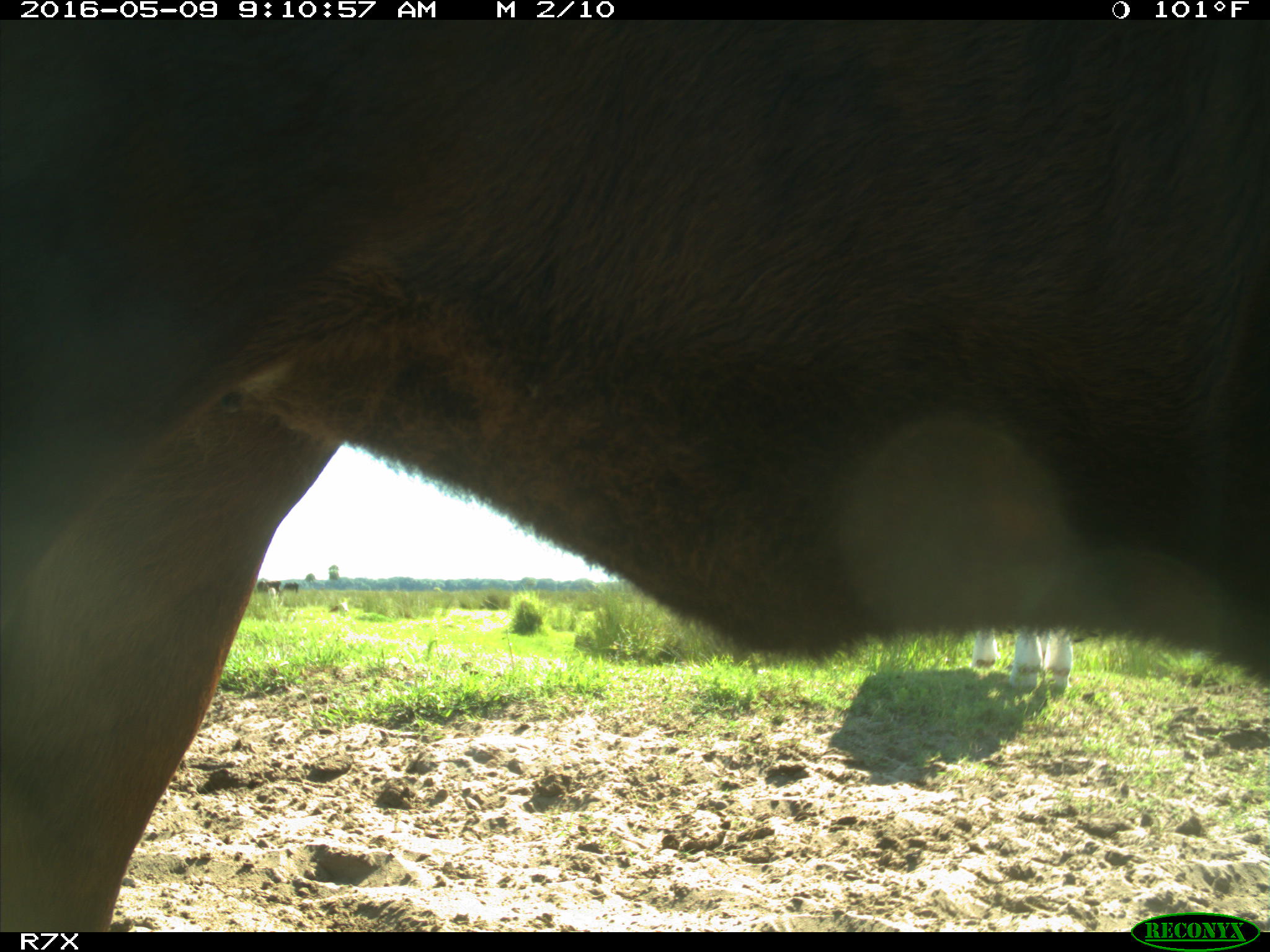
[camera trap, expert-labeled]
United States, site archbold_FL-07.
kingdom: Animalia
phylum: Chordata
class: Mammalia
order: Artiodactyla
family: Bovidae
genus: Bos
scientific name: Bos taurus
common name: domestic cow